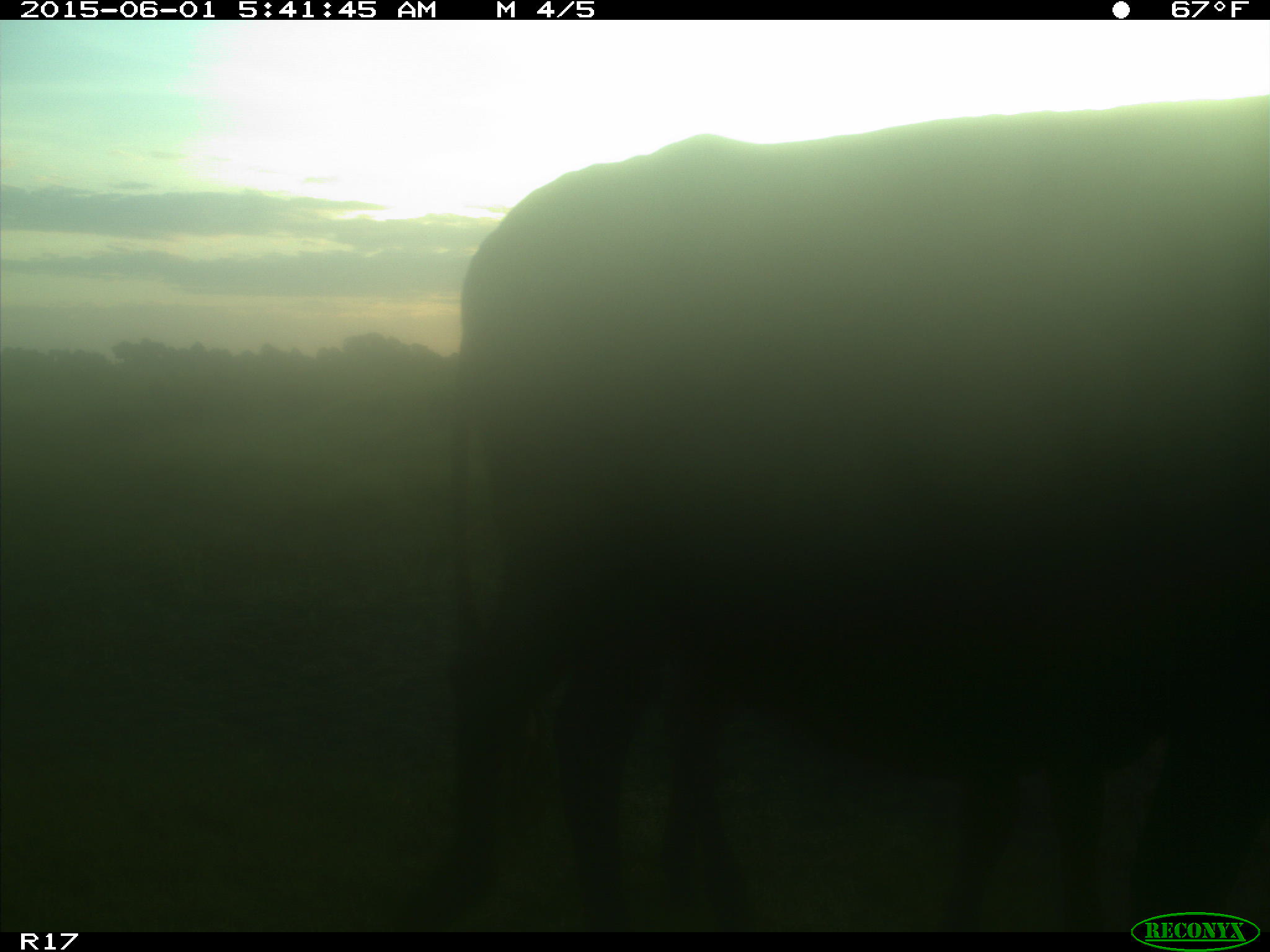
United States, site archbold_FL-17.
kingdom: Animalia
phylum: Chordata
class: Mammalia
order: Artiodactyla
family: Bovidae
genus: Bos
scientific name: Bos taurus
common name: domestic cow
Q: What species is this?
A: Bos taurus (domestic cow).